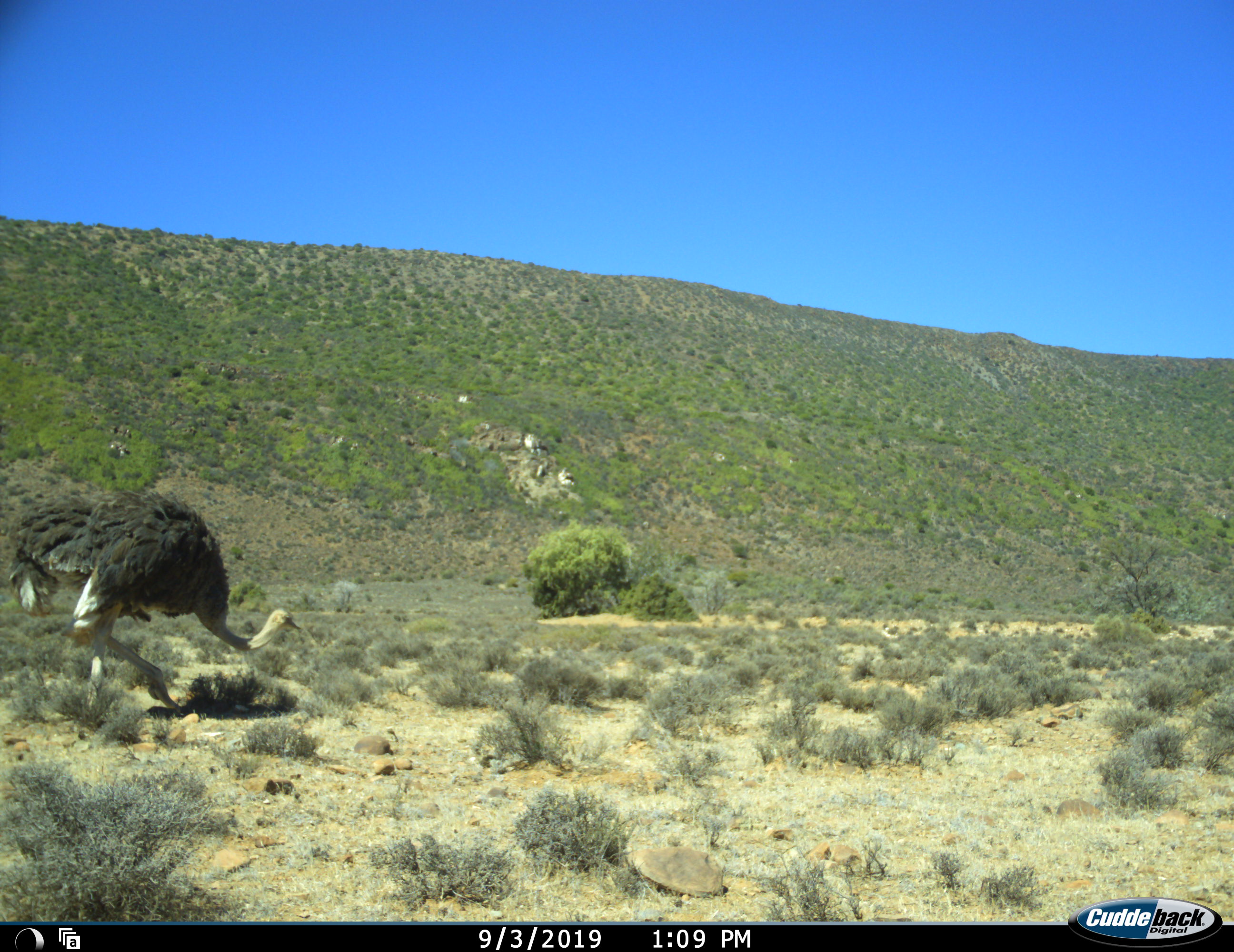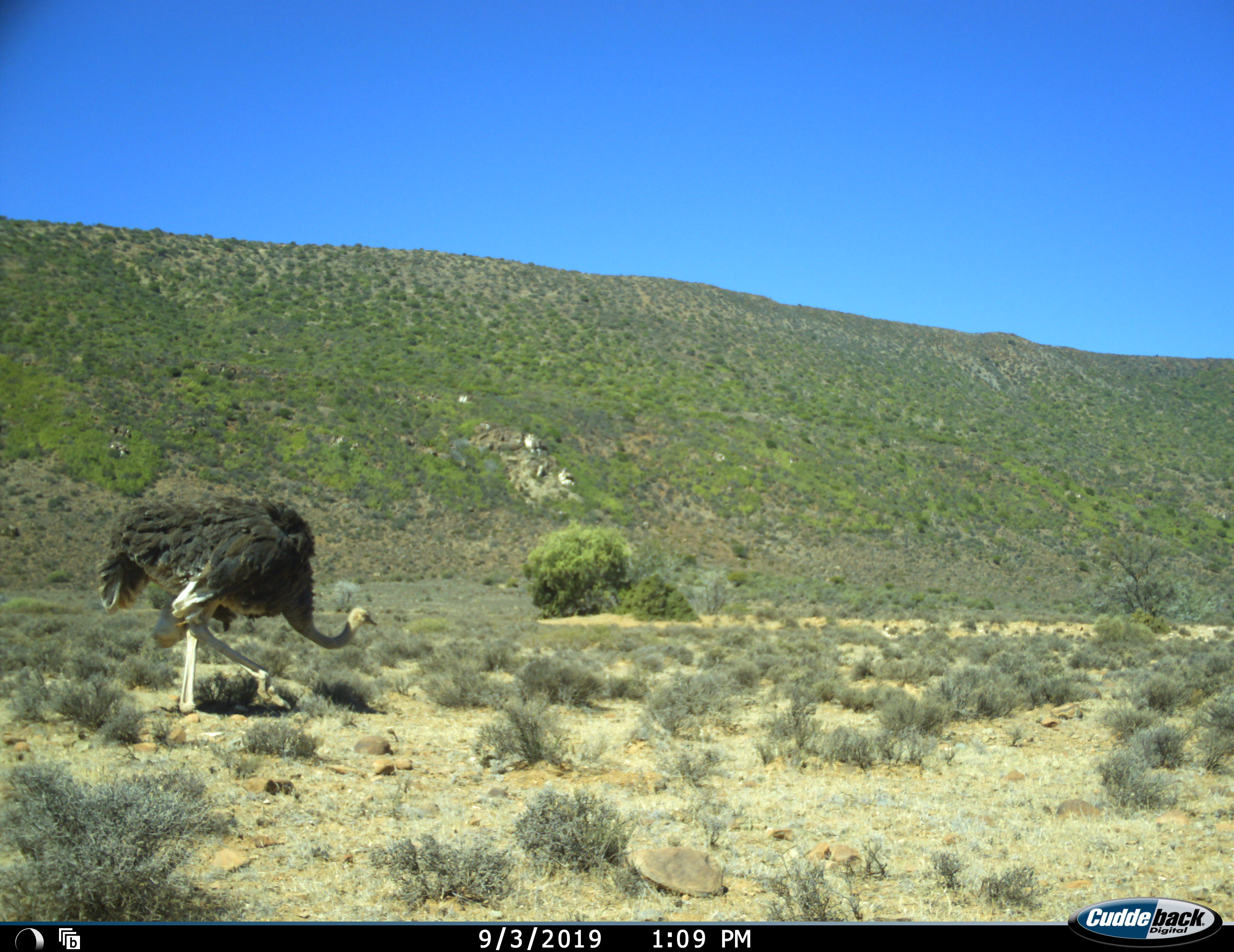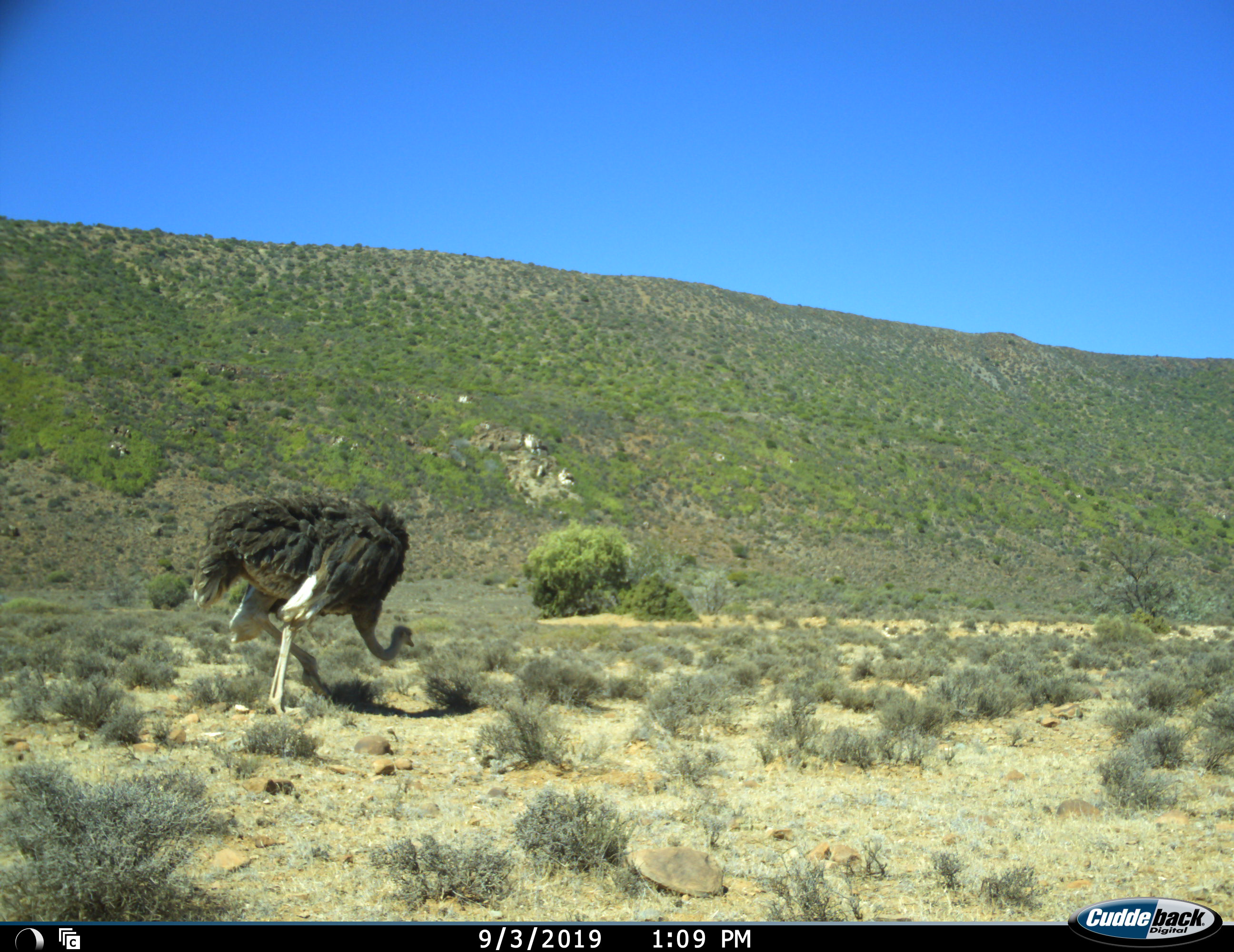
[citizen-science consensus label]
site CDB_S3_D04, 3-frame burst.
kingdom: Animalia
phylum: Chordata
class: Aves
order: Struthioniformes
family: Struthionidae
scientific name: Struthionidae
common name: ostrich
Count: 1.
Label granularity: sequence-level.